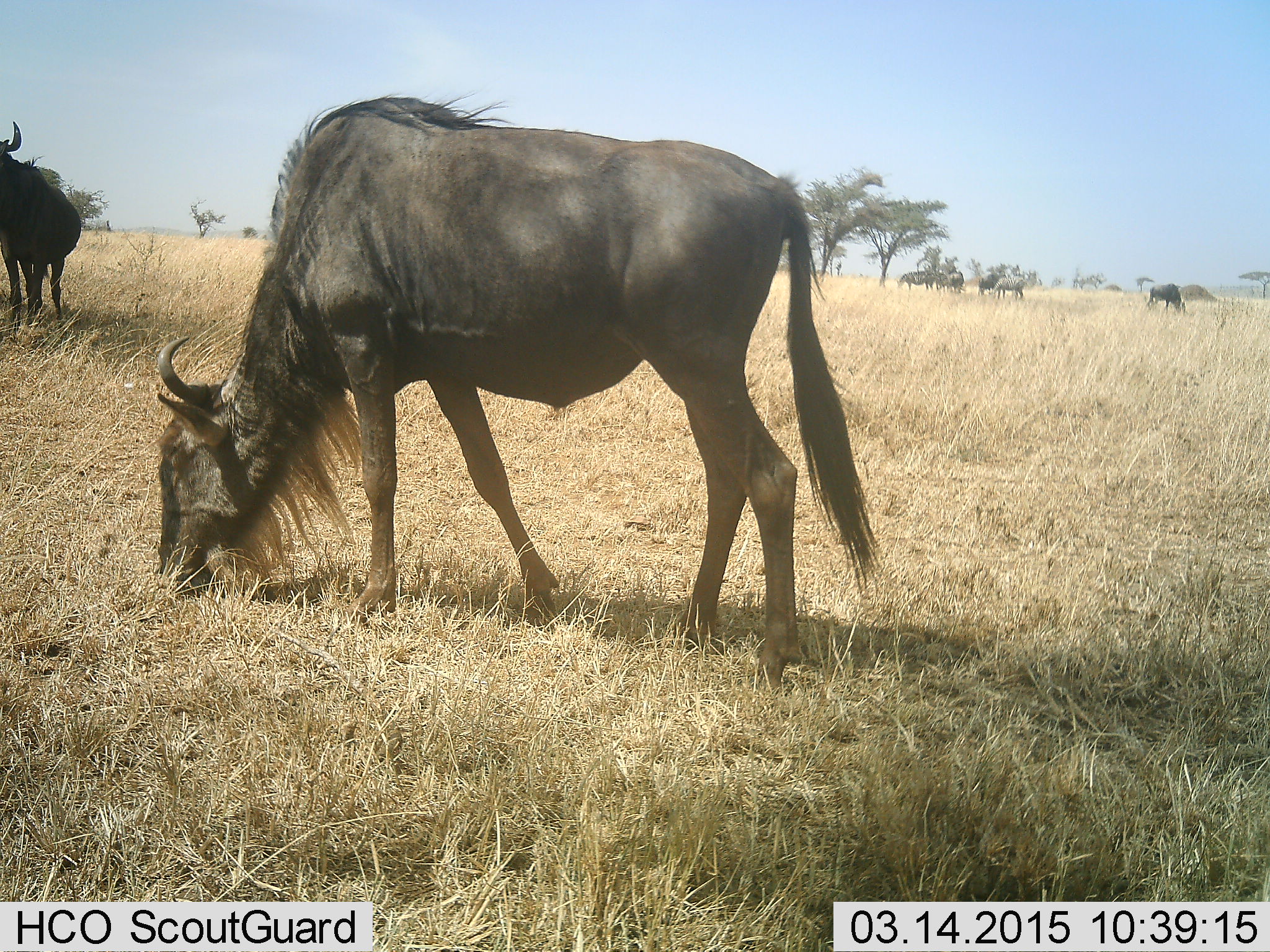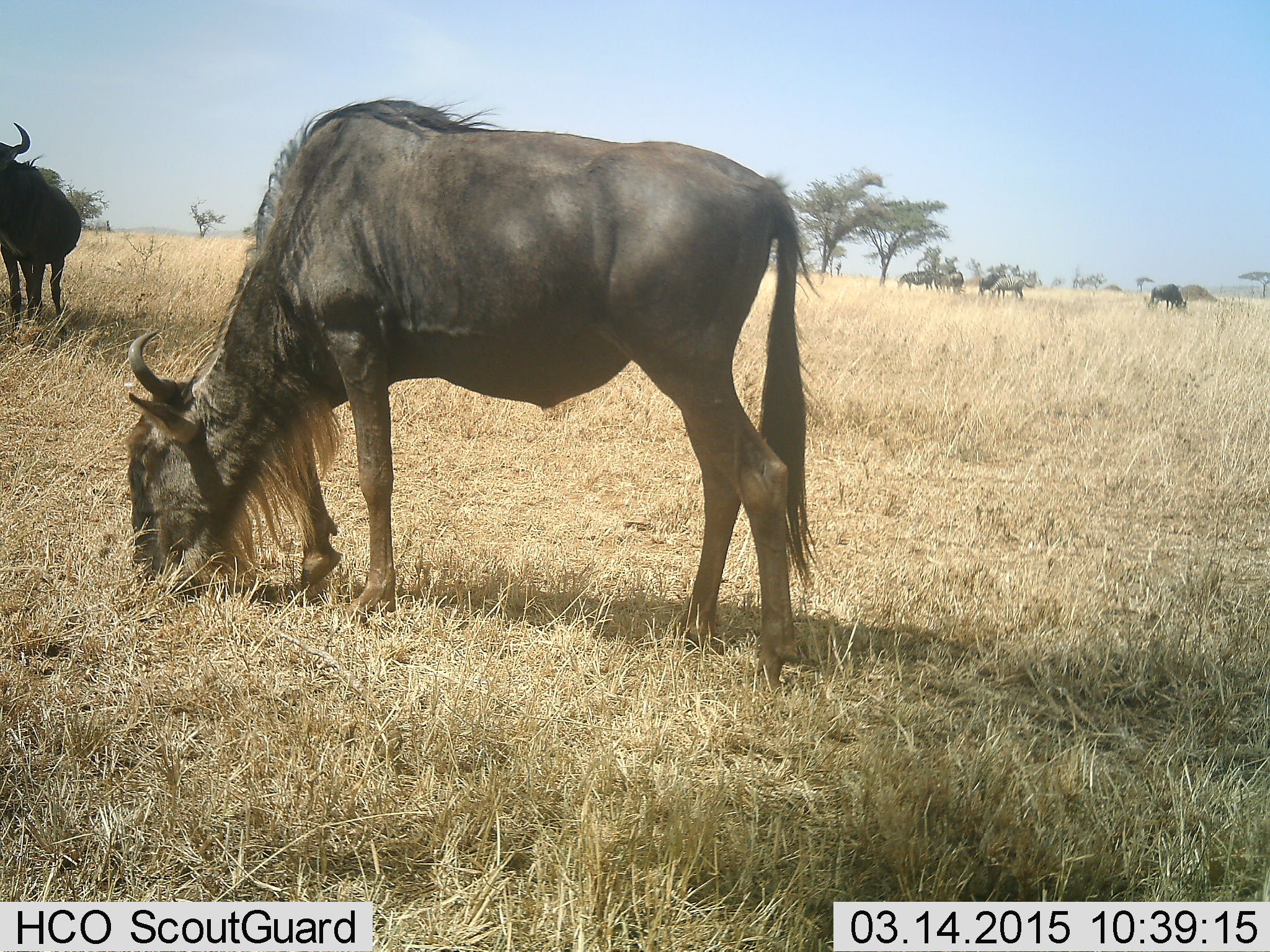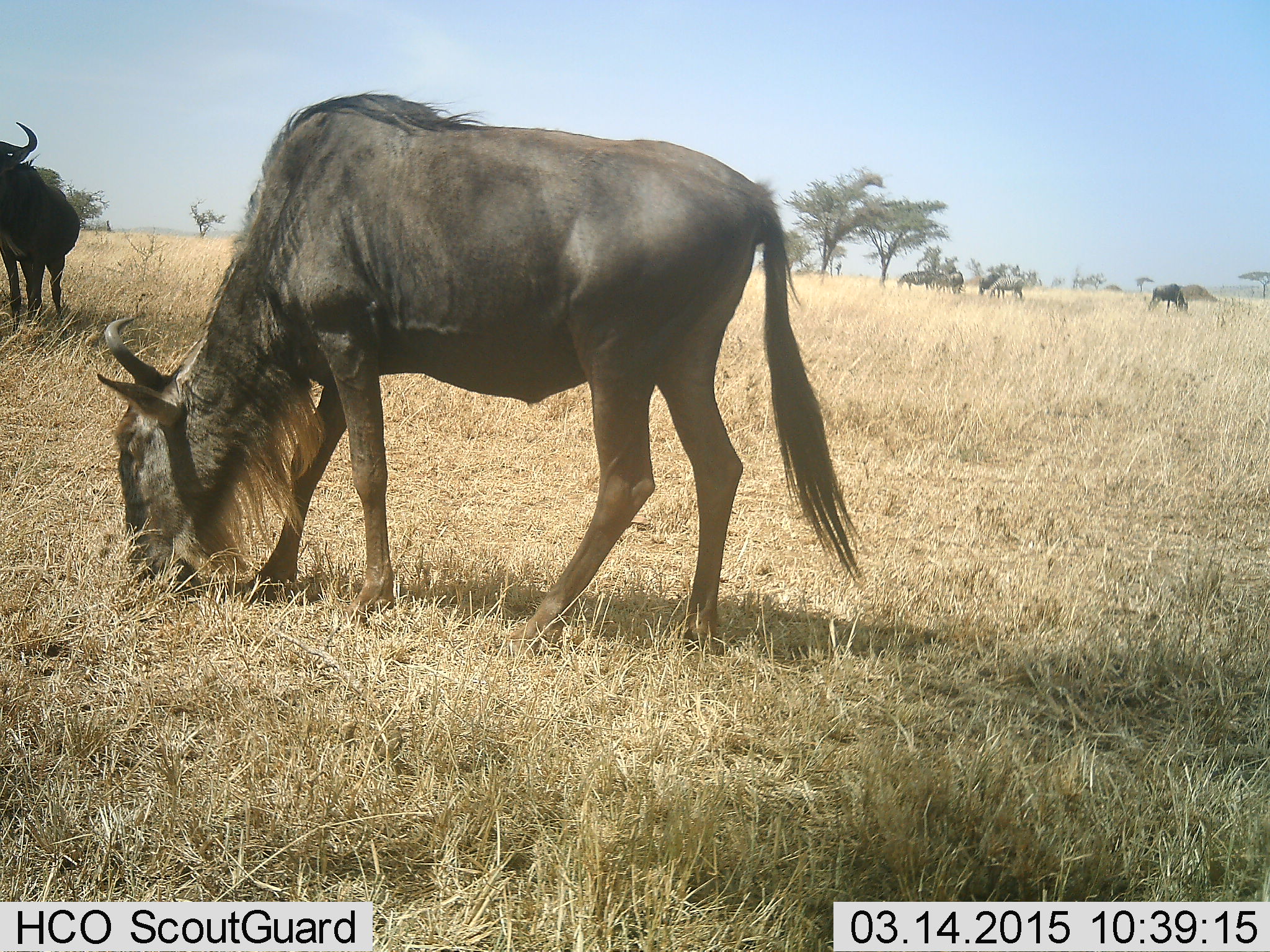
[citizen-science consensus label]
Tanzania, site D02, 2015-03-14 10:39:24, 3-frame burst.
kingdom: Animalia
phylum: Chordata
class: Mammalia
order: Artiodactyla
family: Bovidae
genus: Connochaetes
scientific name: Connochaetes taurinus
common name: blue wildebeest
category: wildebeest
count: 5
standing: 79%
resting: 7%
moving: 7%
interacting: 0%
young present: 0%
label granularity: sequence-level